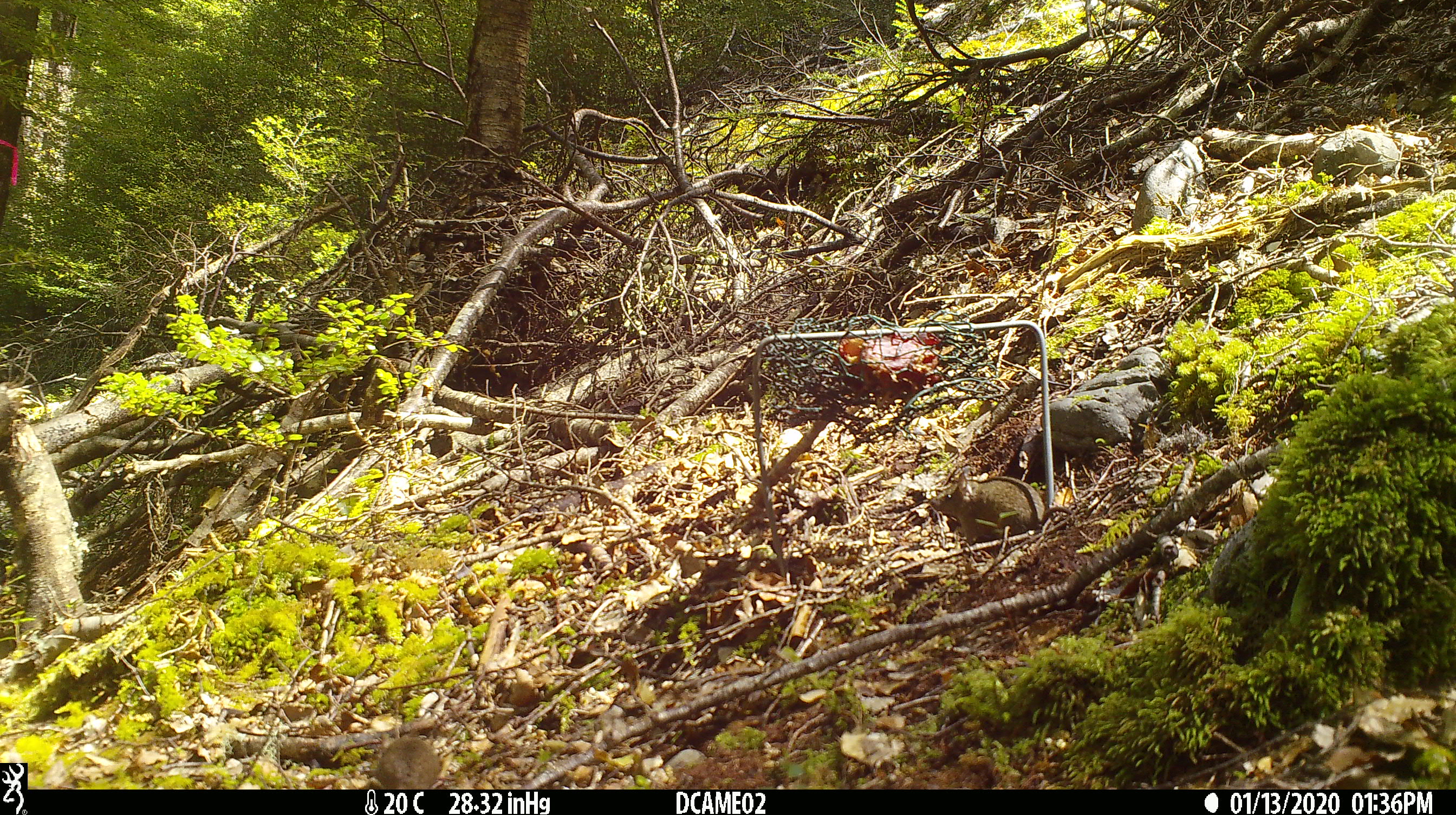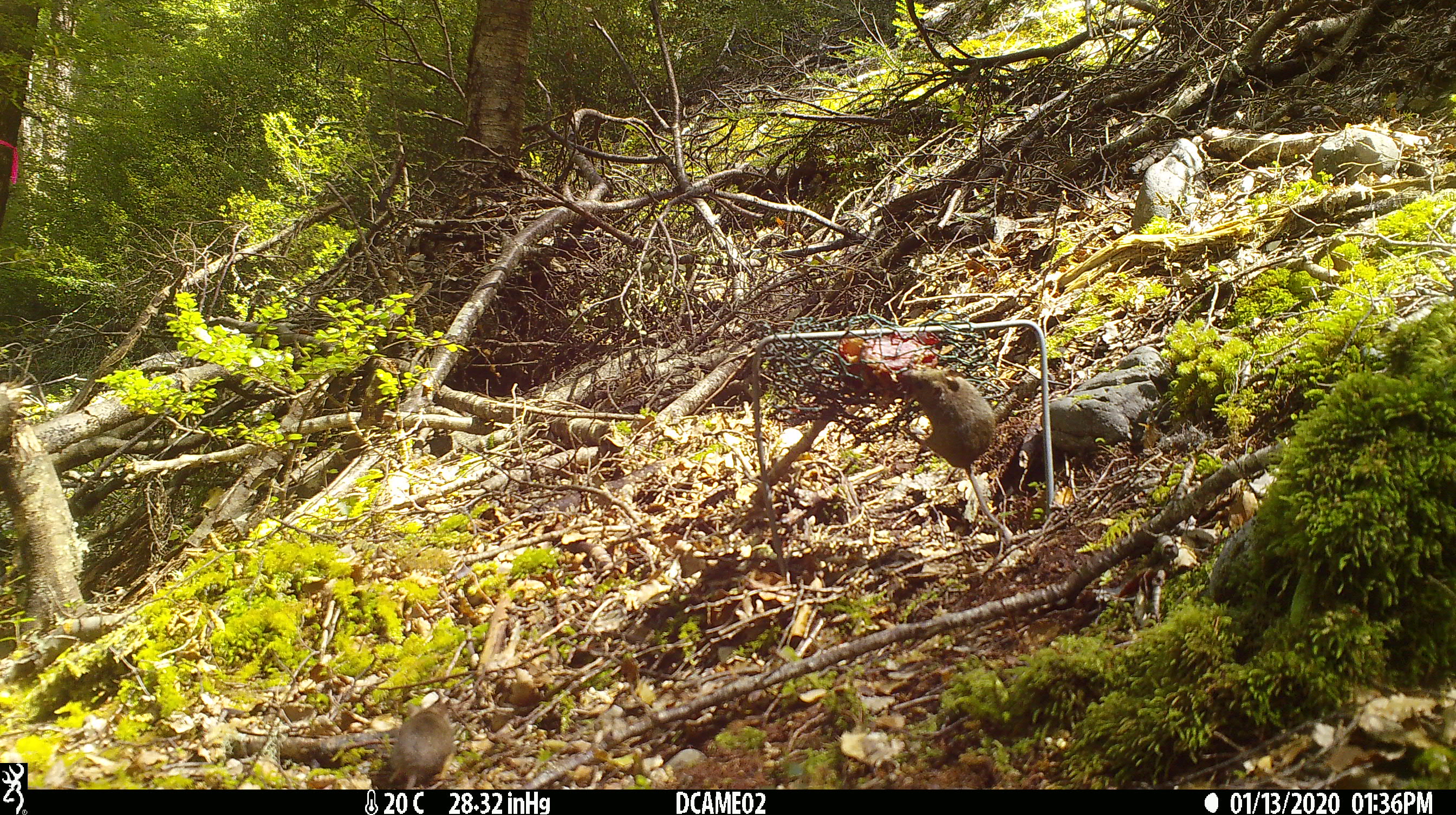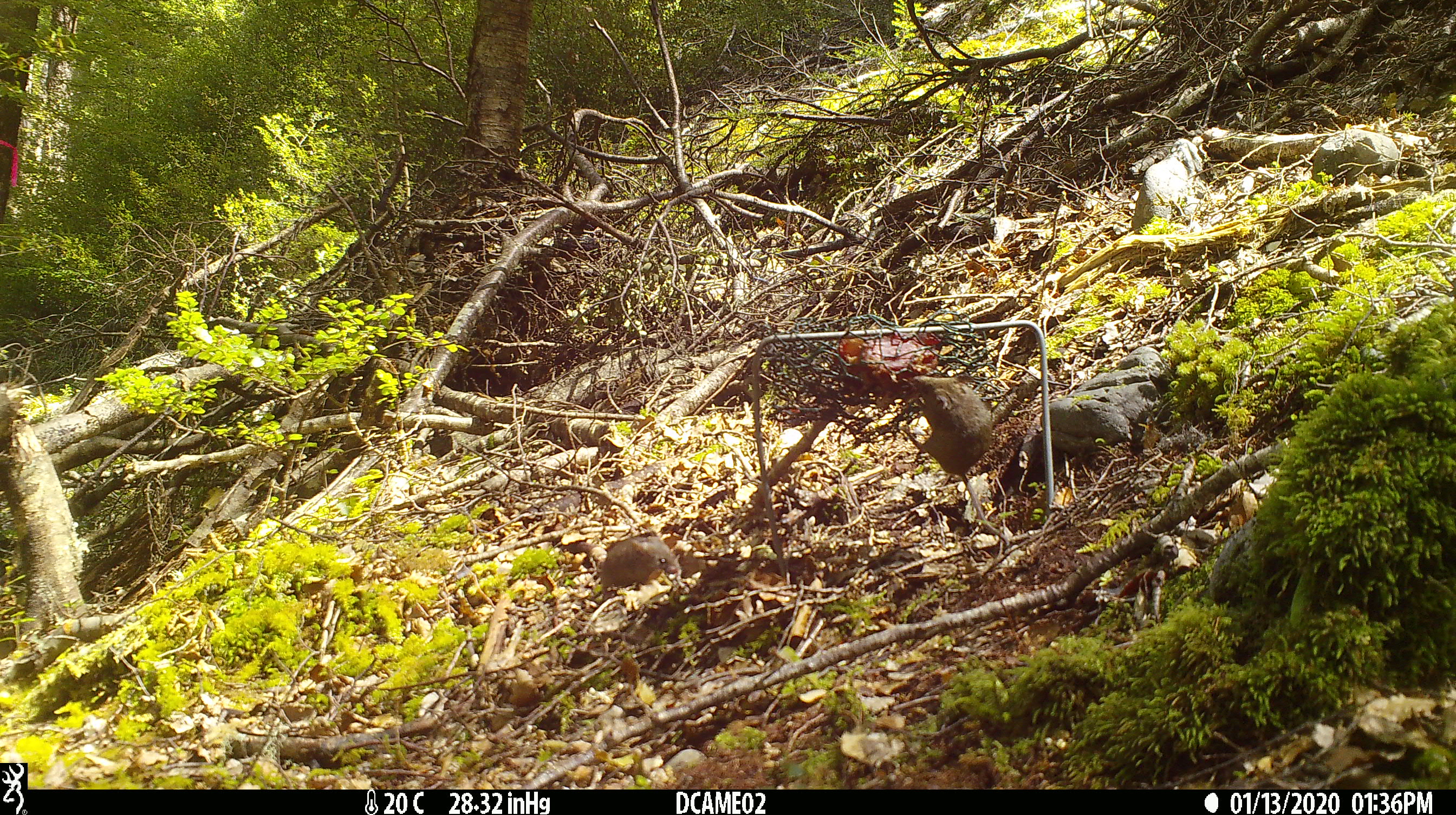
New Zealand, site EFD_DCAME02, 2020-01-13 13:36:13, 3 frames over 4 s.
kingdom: Animalia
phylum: Chordata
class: Mammalia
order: Rodentia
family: Muridae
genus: Mus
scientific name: Mus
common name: mouse